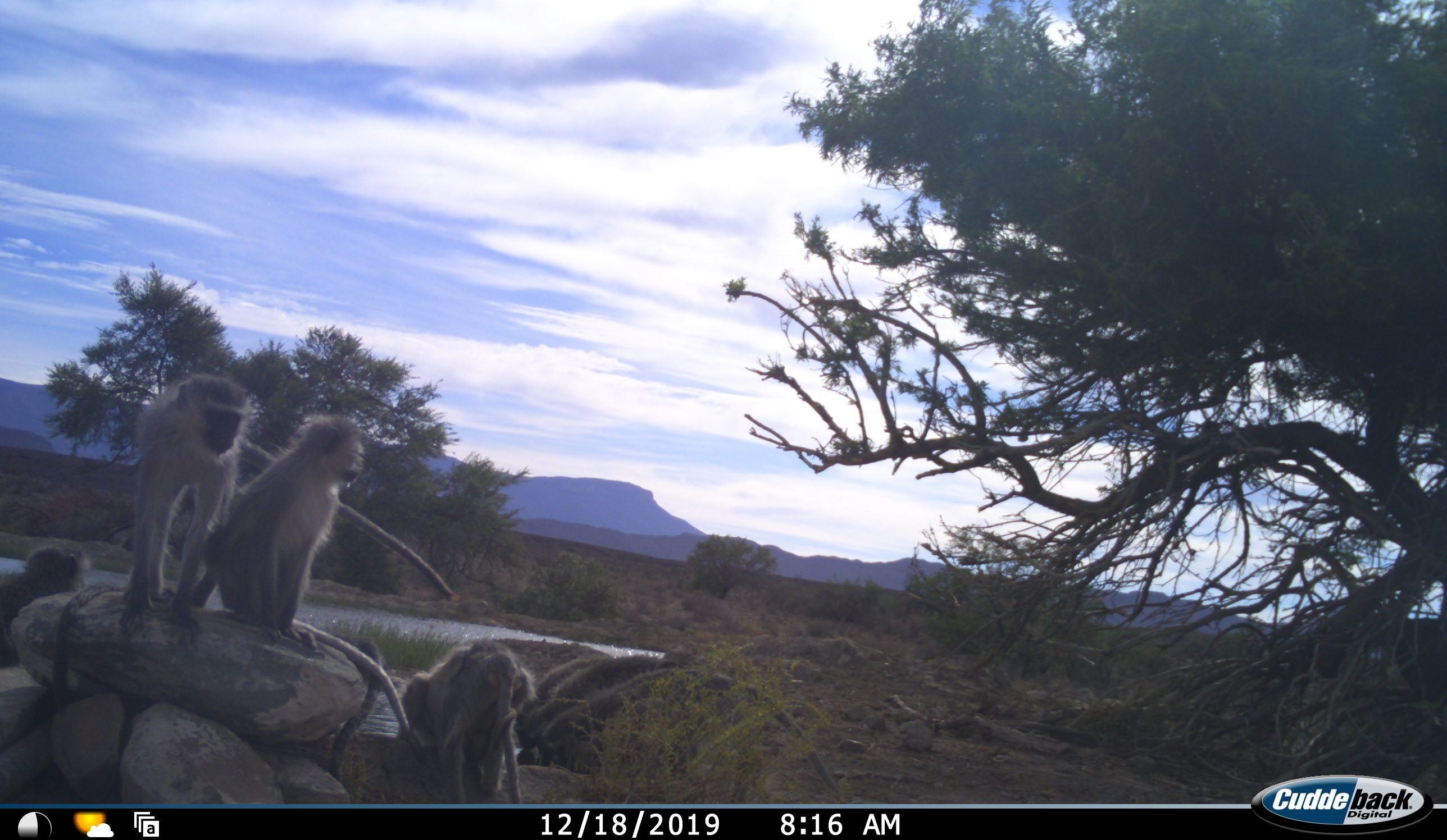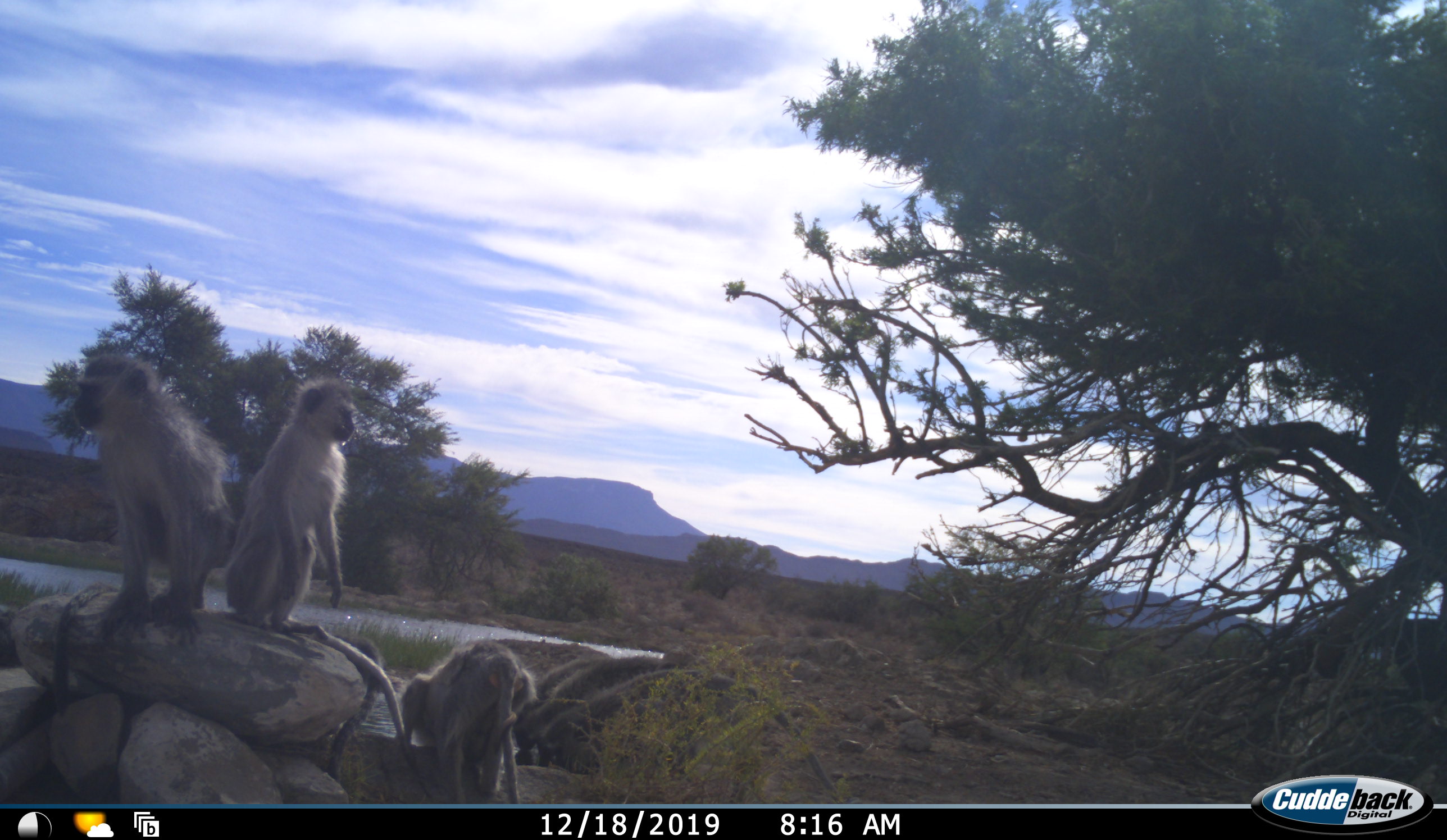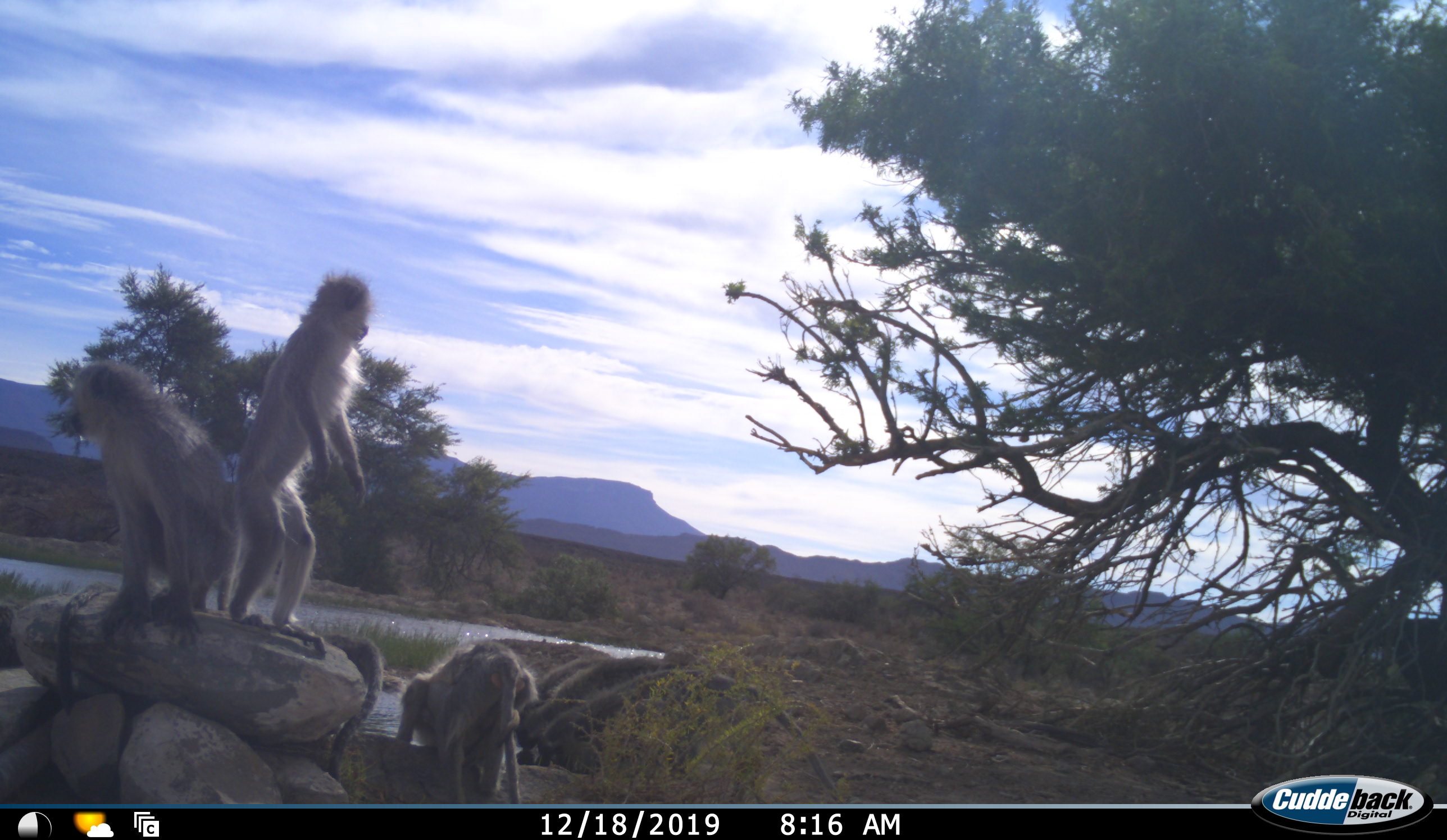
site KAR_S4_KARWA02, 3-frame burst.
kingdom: Animalia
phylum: Chordata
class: Mammalia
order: Primates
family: Cercopithecidae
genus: Chlorocebus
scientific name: Chlorocebus pygerythrus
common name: vervet monkey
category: monkeyvervet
Monkeyvervet (vervet monkey) (Chlorocebus pygerythrus), count 4. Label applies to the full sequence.